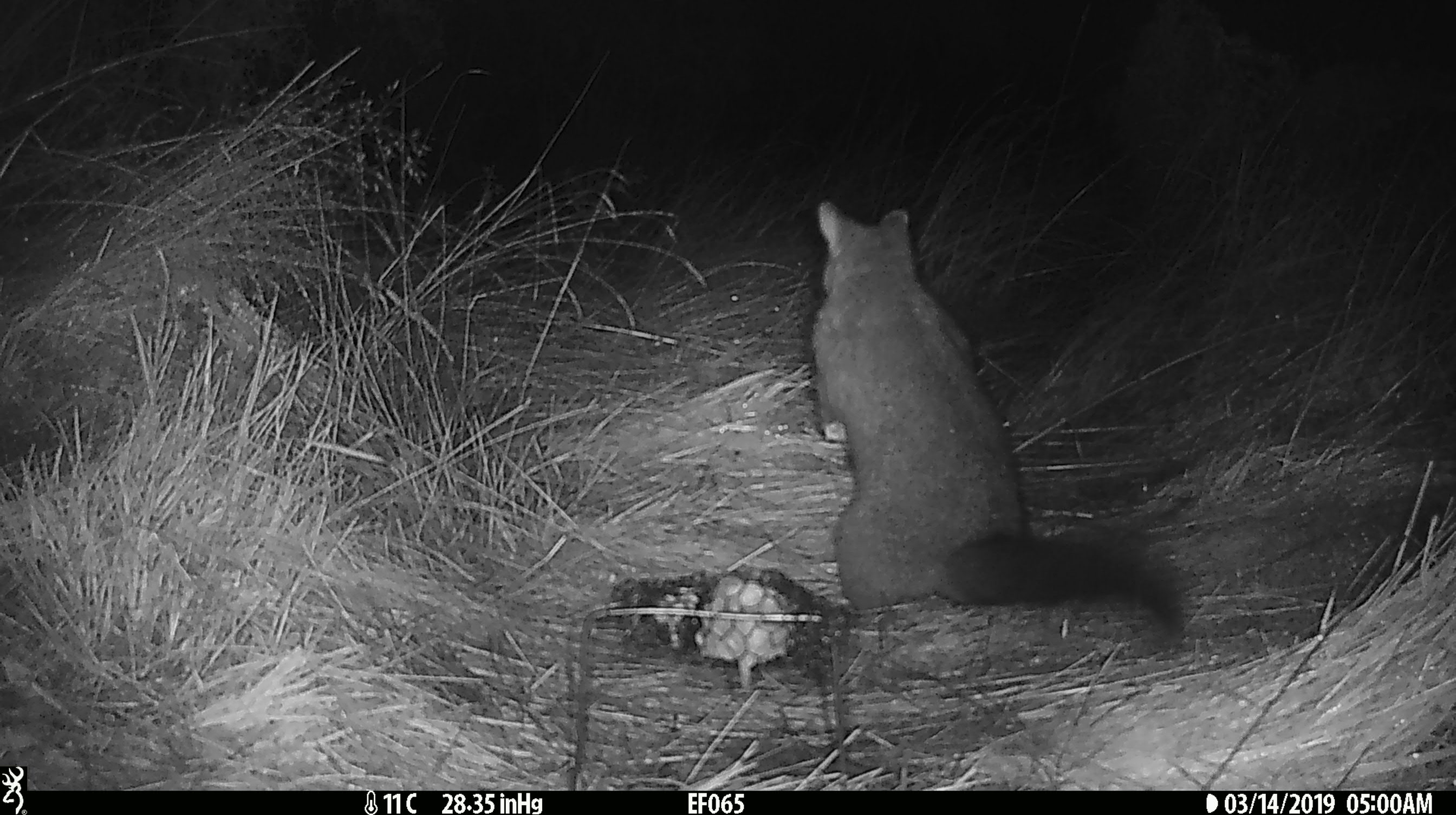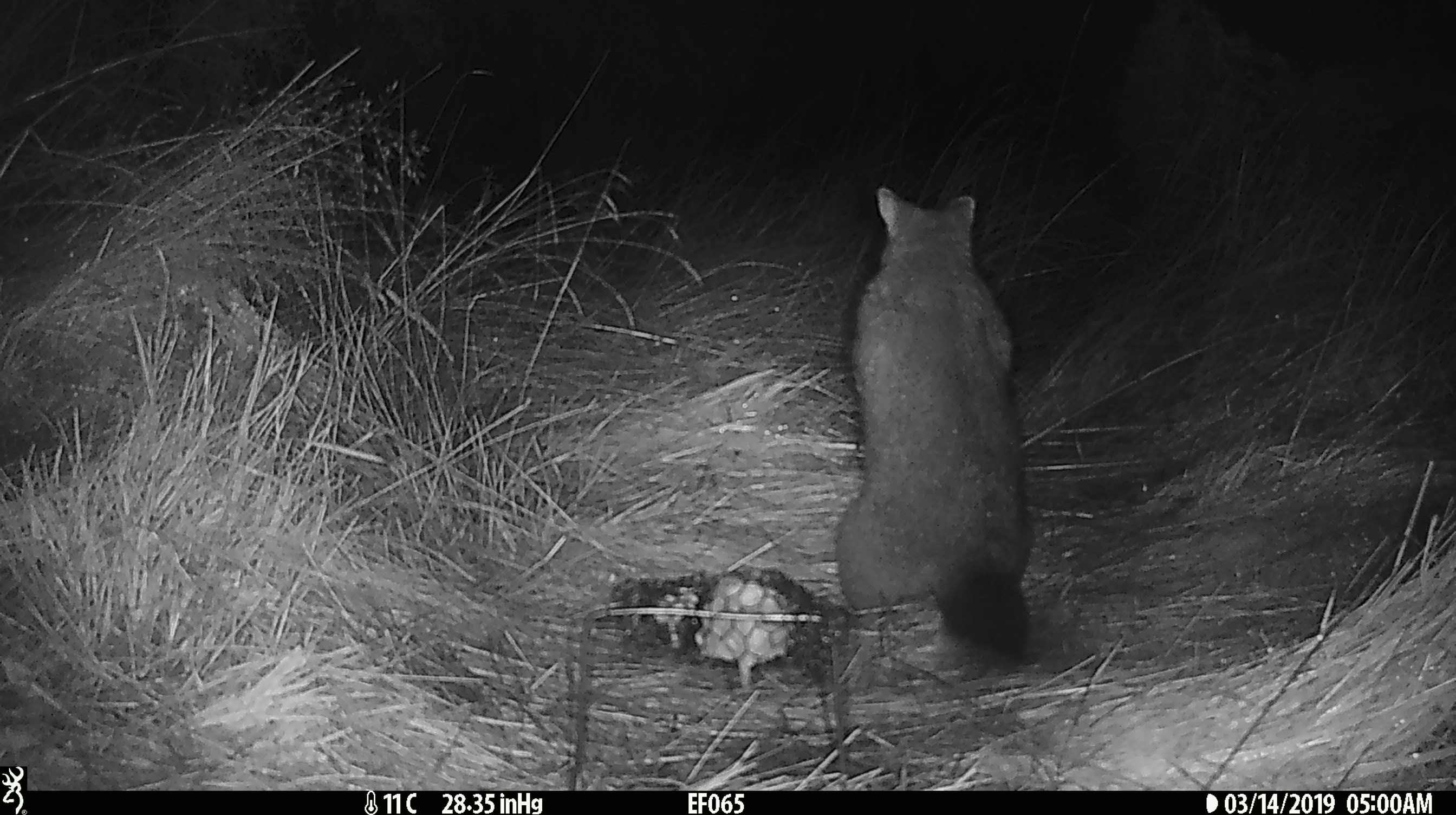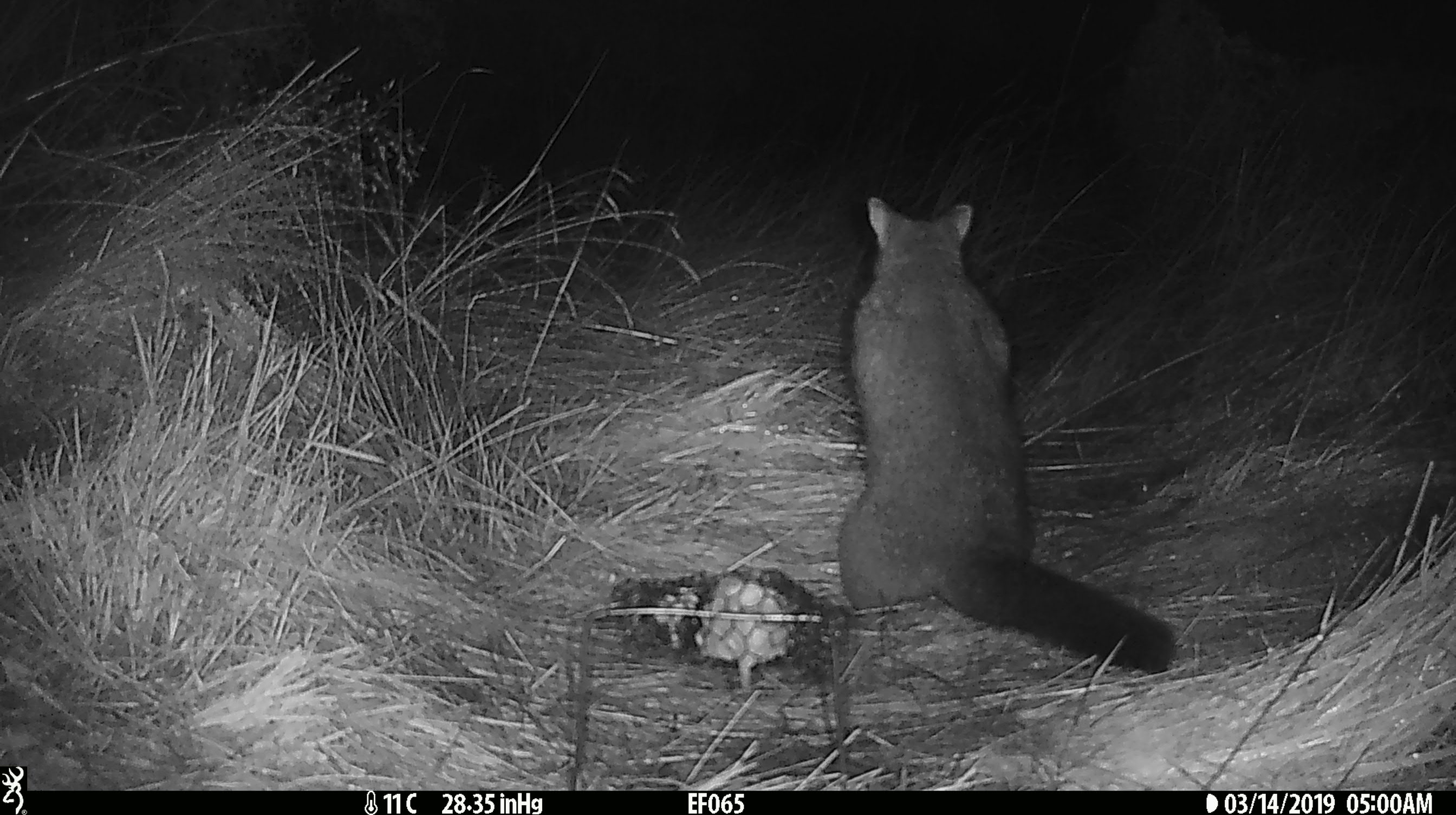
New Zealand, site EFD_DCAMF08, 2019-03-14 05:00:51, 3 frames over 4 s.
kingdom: Animalia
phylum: Chordata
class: Mammalia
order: Diprotodontia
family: Phalangeridae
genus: Trichosurus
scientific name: Trichosurus vulpecula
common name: common brushtail possum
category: possum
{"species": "possum (common brushtail possum) (Trichosurus vulpecula)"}